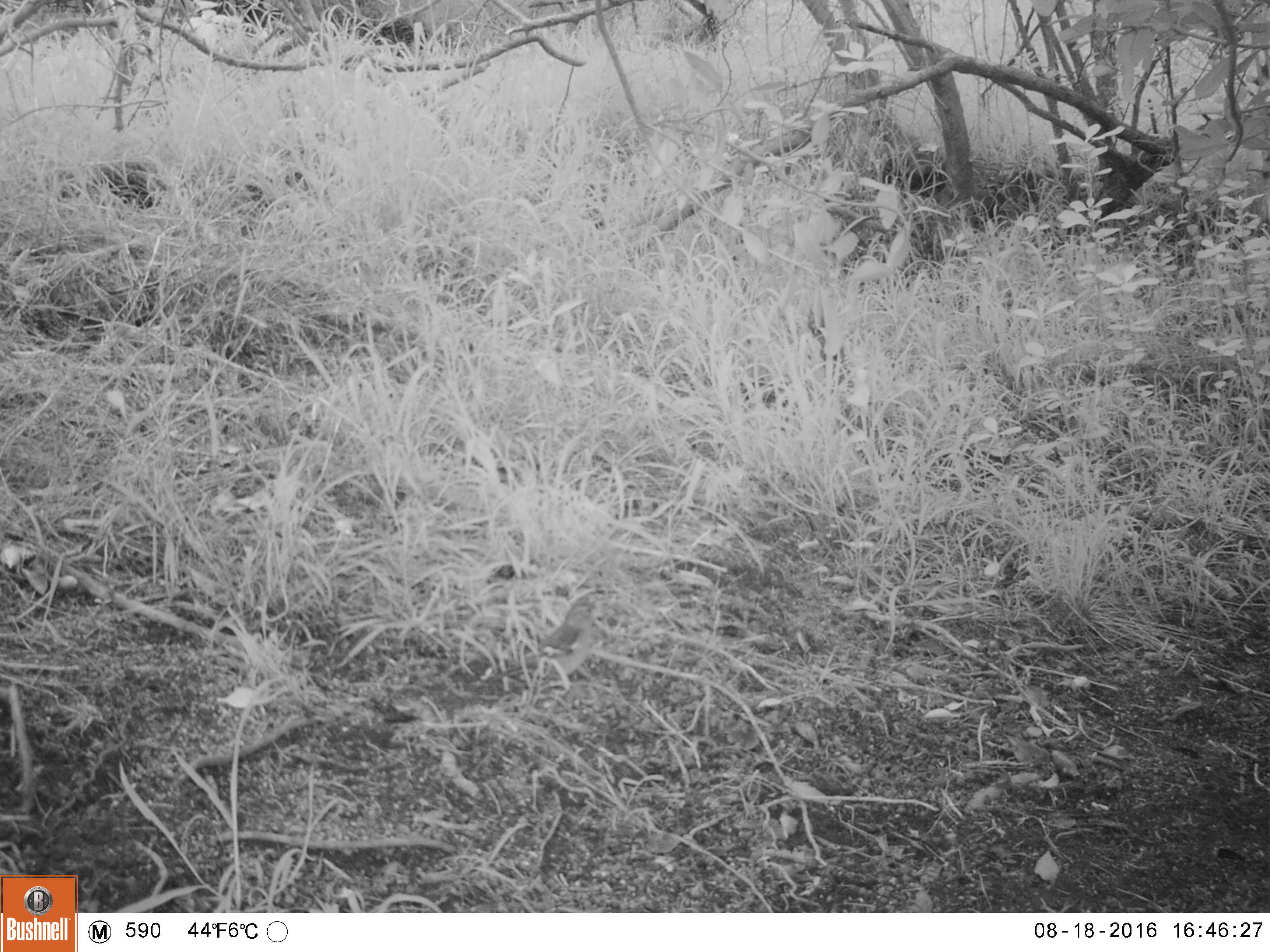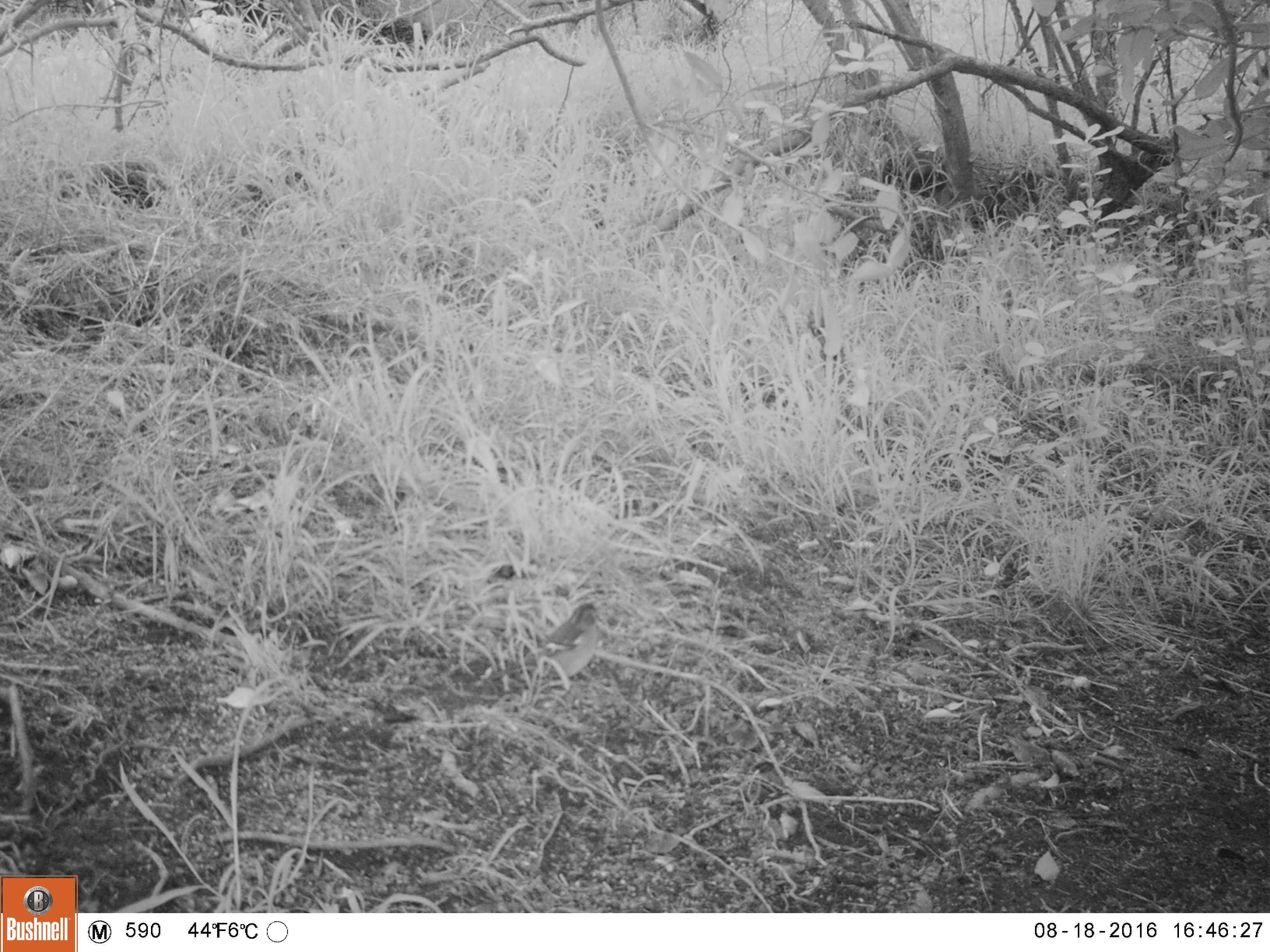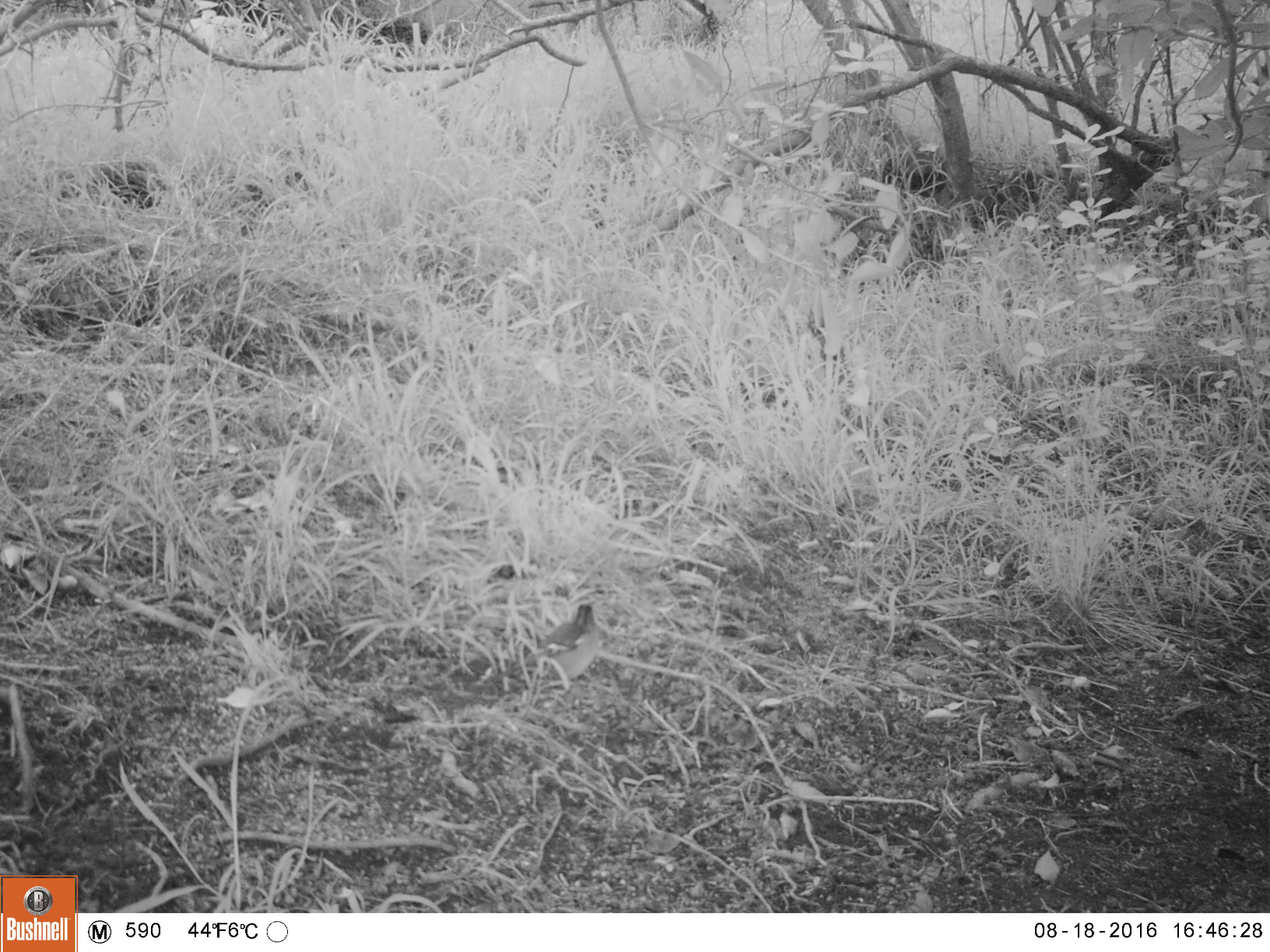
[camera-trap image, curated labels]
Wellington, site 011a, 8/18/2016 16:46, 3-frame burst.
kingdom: Animalia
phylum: Chordata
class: Aves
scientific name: Aves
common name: bird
Bird (Aves).